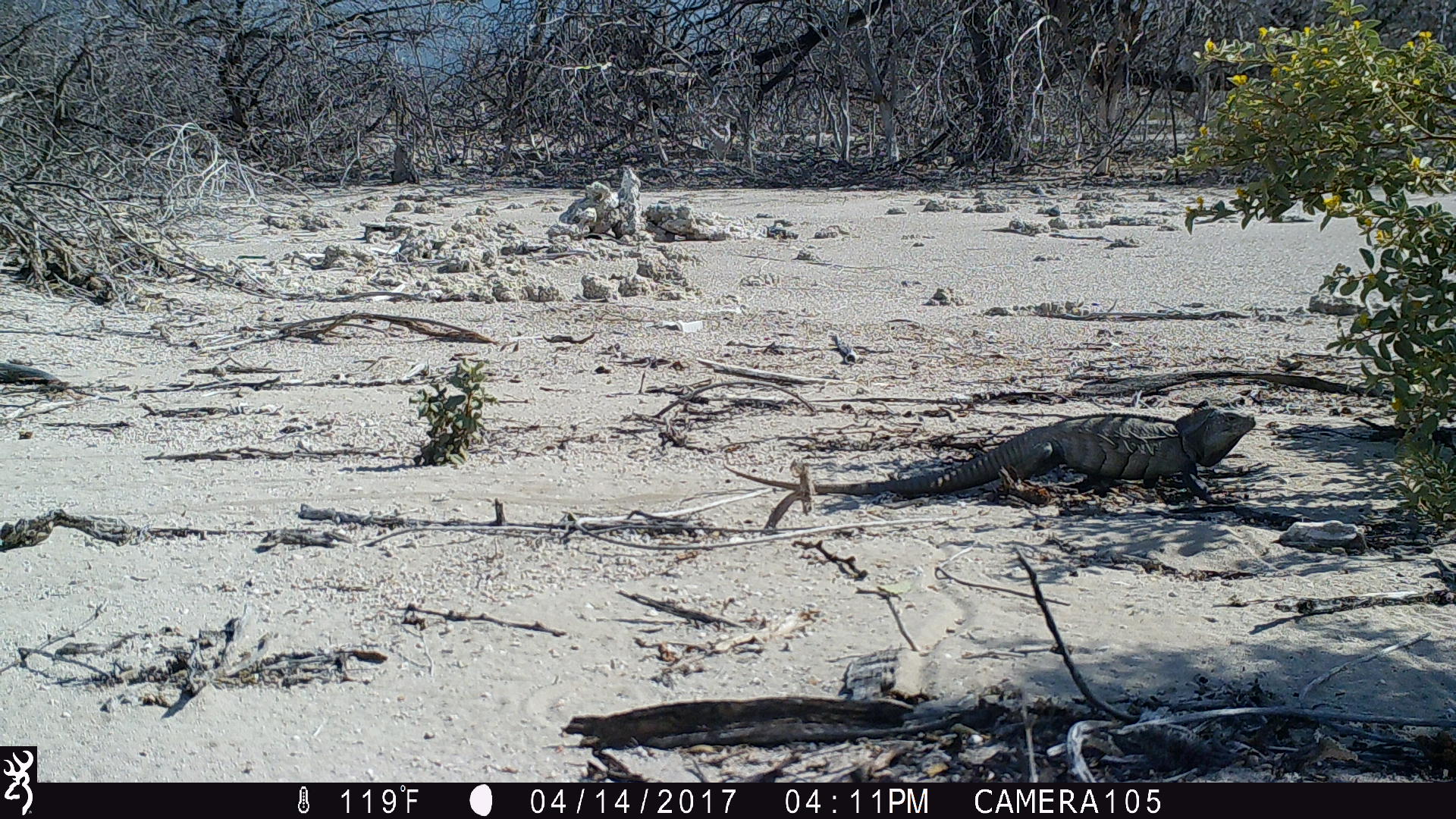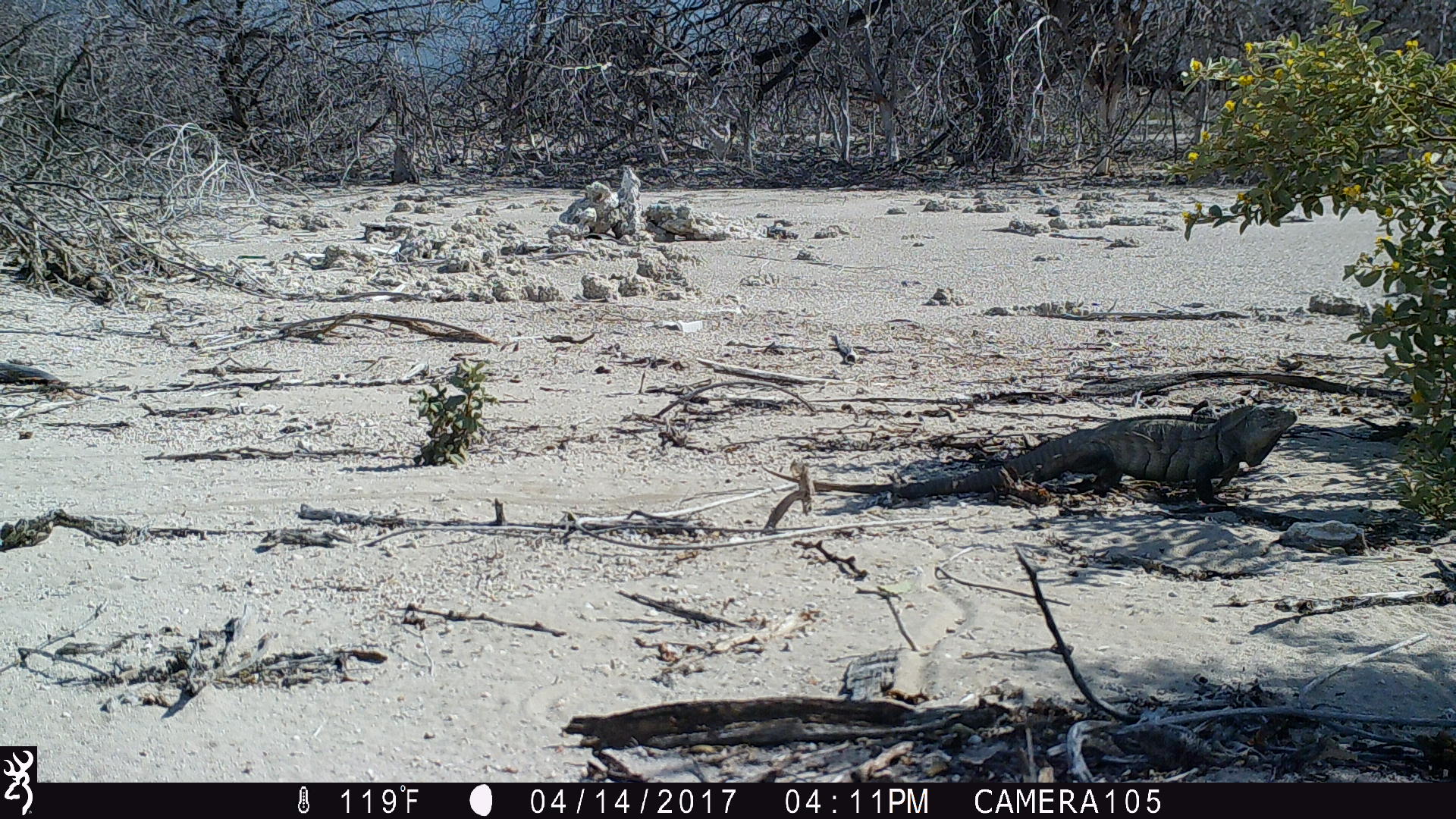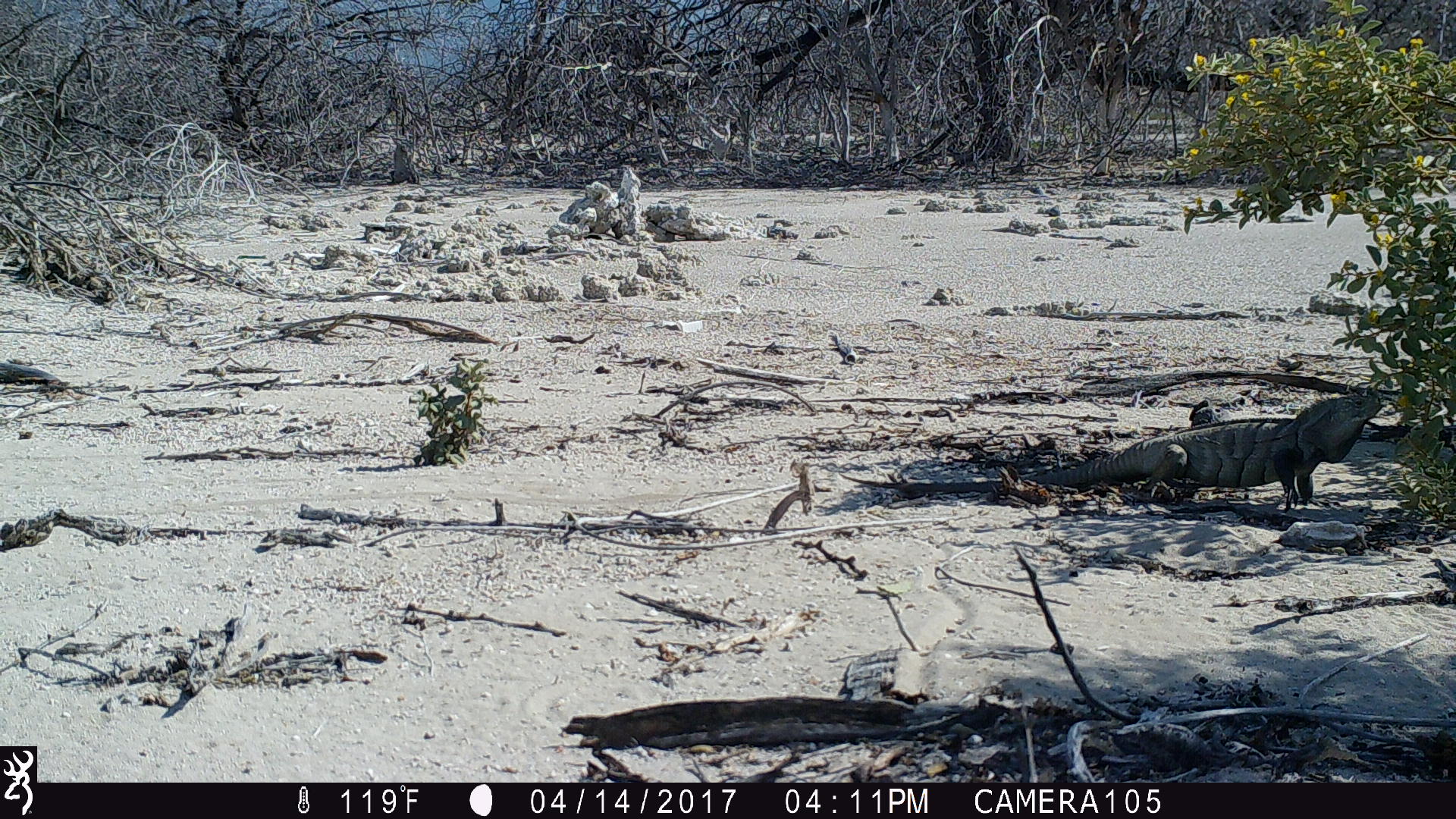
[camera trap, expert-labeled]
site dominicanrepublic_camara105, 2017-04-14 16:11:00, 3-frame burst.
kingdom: Animalia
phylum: Chordata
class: Reptilia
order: Squamata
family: Iguanidae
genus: Iguana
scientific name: Iguana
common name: typical iguanas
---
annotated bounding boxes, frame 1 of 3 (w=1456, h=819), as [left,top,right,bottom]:
iguana: [717,401,1261,499]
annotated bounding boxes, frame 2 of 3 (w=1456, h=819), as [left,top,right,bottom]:
iguana: [761,399,1298,518]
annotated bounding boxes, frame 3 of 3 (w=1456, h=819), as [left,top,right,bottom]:
iguana: [830,381,1394,504]